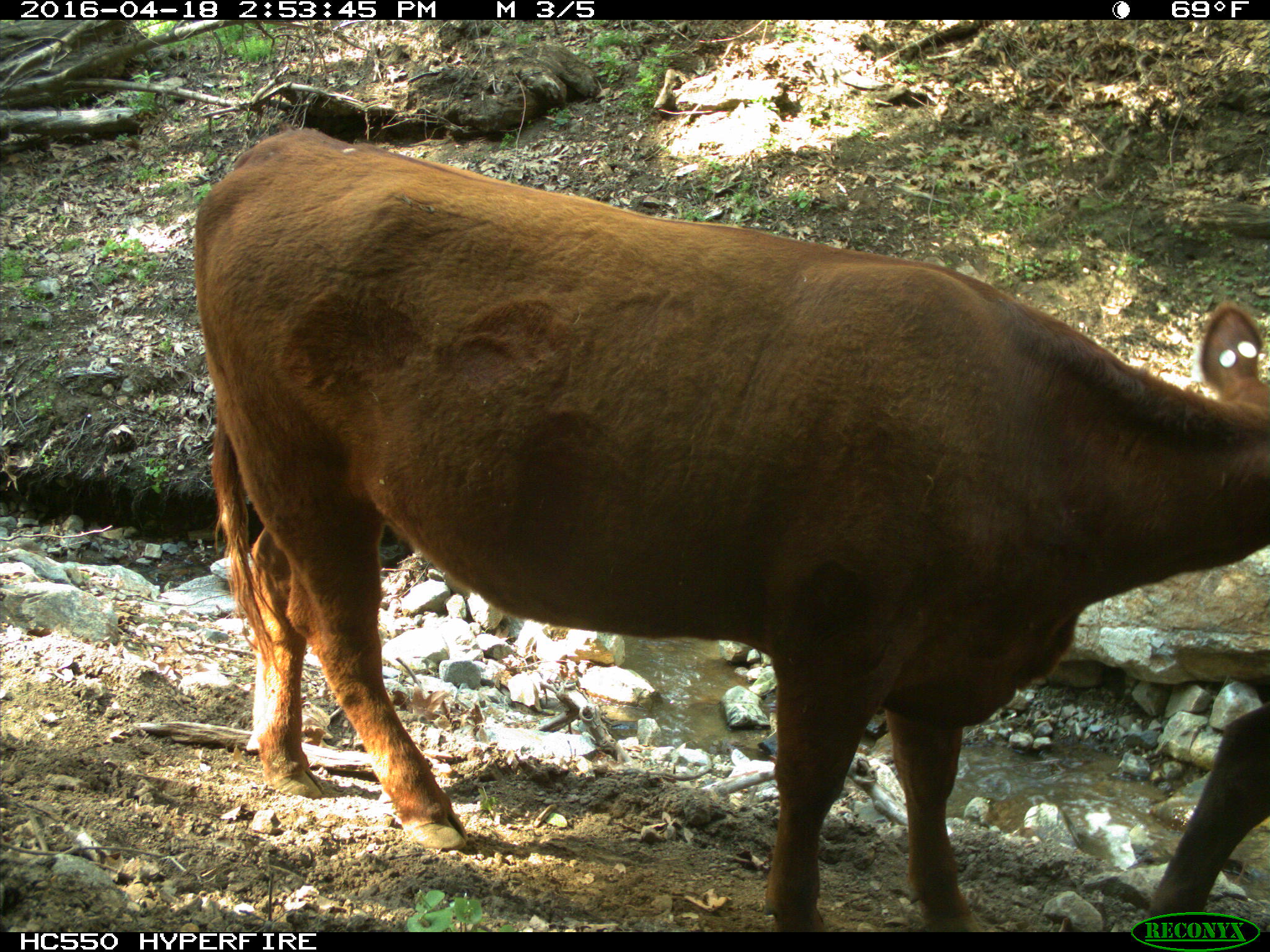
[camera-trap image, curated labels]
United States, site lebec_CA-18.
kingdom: Animalia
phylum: Chordata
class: Mammalia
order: Artiodactyla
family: Bovidae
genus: Bos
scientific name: Bos taurus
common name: domestic cow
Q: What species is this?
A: Bos taurus (domestic cow).